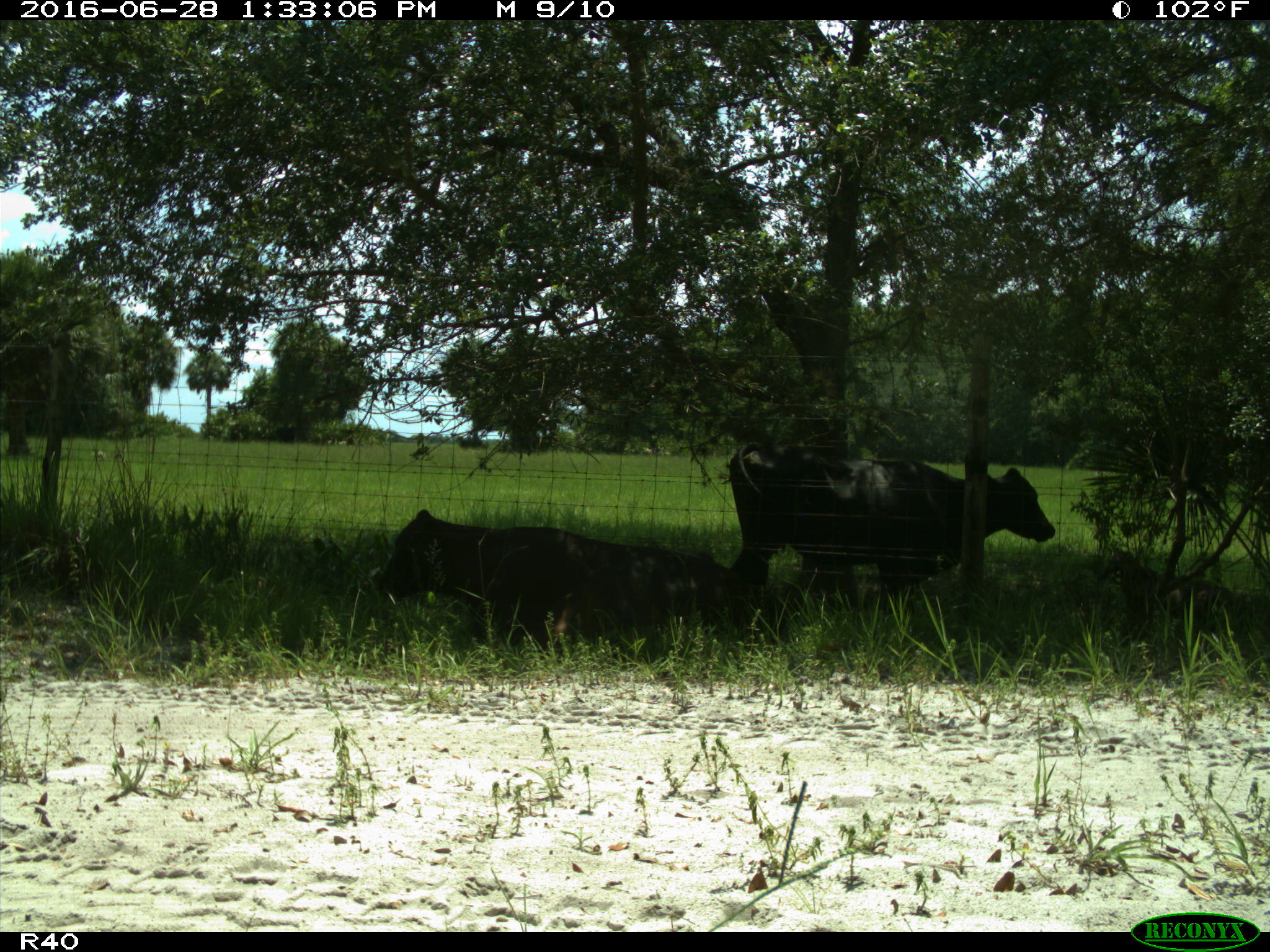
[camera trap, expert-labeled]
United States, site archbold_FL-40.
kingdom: Animalia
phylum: Chordata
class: Mammalia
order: Artiodactyla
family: Bovidae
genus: Bos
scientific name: Bos taurus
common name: domestic cow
Bos taurus (domestic cow).